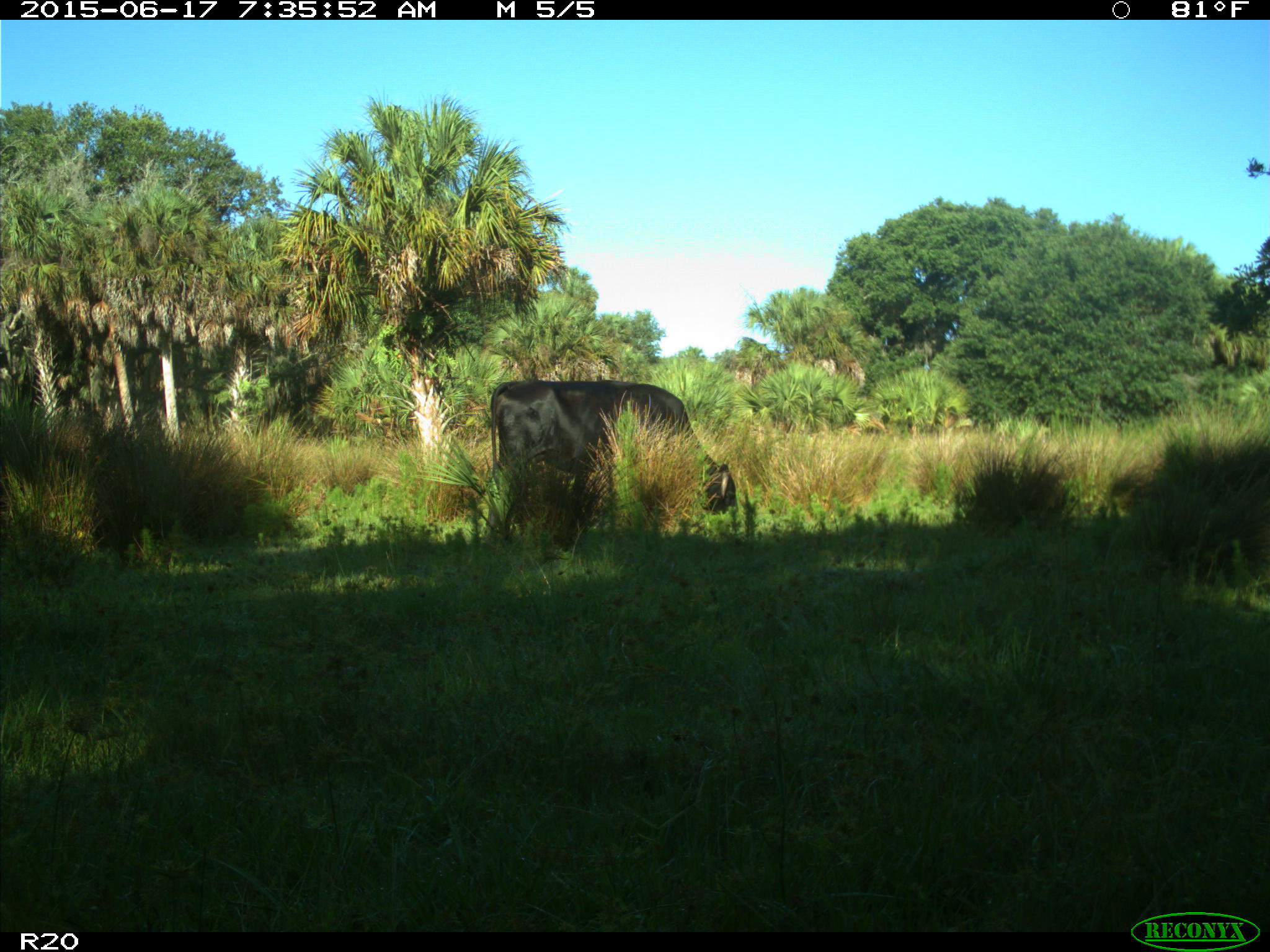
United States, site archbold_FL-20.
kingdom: Animalia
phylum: Chordata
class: Mammalia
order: Artiodactyla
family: Bovidae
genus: Bos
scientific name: Bos taurus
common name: domestic cow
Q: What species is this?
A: Bos taurus (domestic cow).